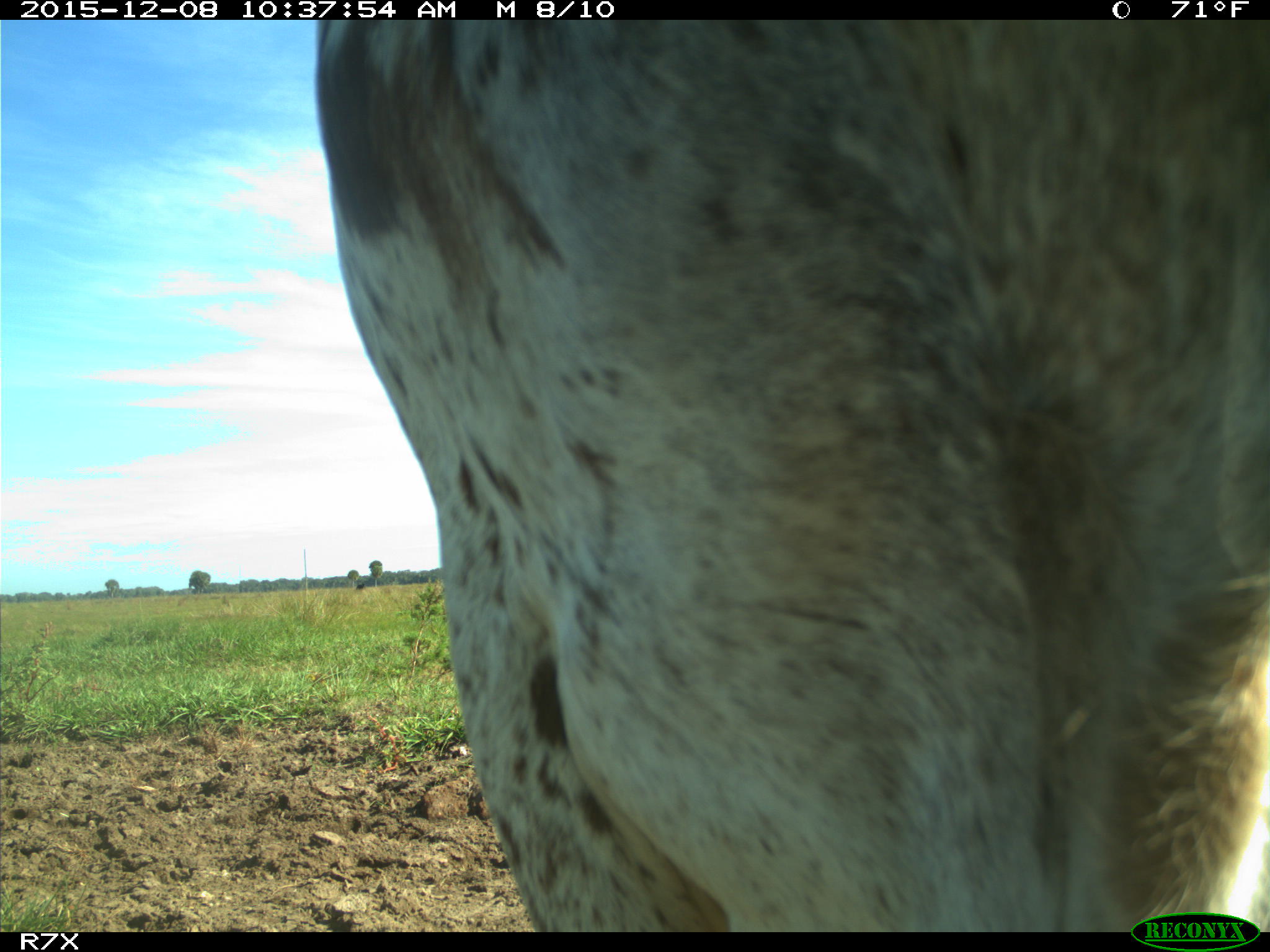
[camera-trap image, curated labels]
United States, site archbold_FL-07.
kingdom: Animalia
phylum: Chordata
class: Mammalia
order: Artiodactyla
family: Bovidae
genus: Bos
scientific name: Bos taurus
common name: domestic cow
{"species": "Bos taurus (domestic cow)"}